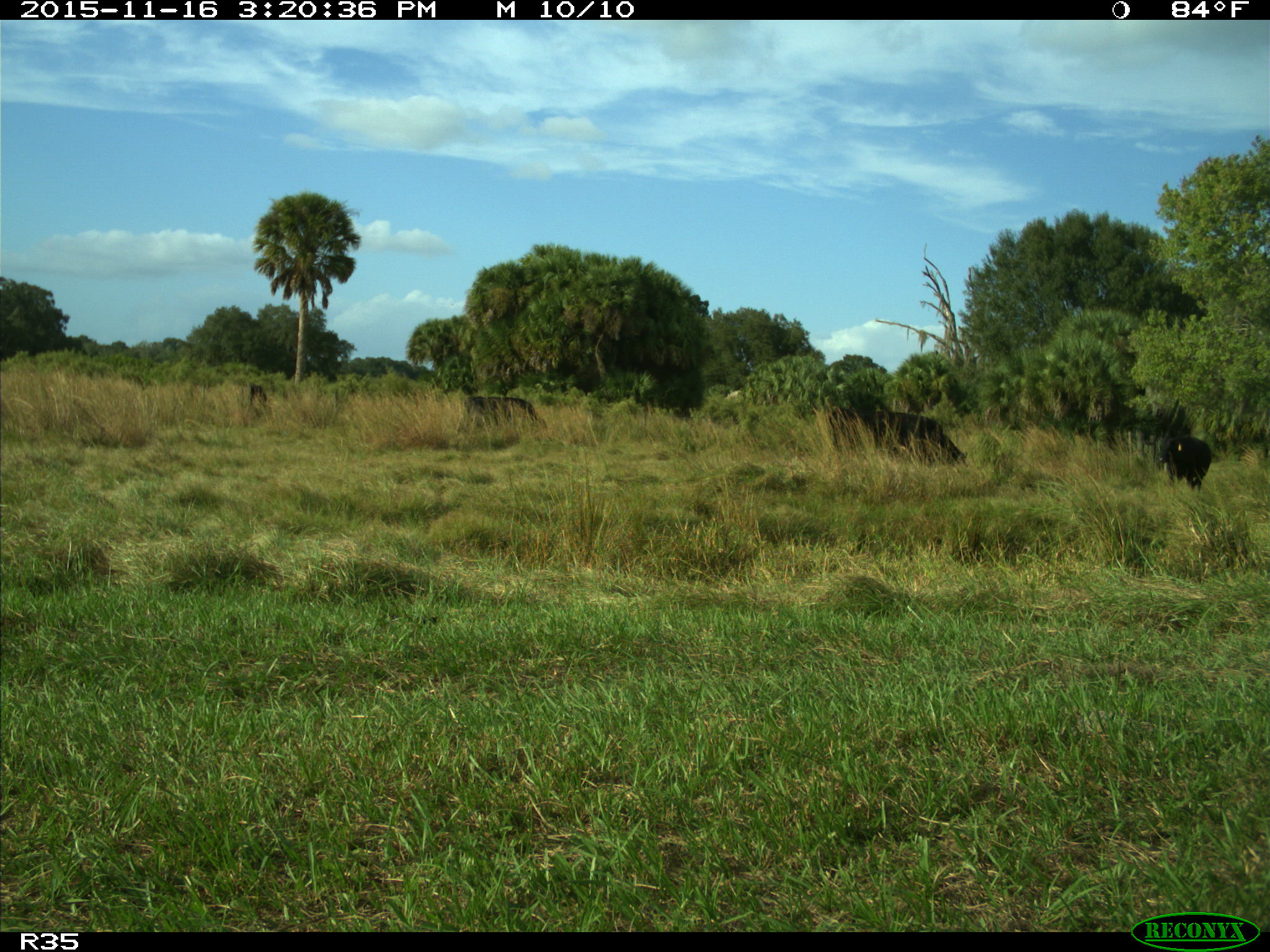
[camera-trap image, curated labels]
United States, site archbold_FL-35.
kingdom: Animalia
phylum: Chordata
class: Mammalia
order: Artiodactyla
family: Bovidae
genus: Bos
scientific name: Bos taurus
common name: domestic cow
Bos taurus (domestic cow).